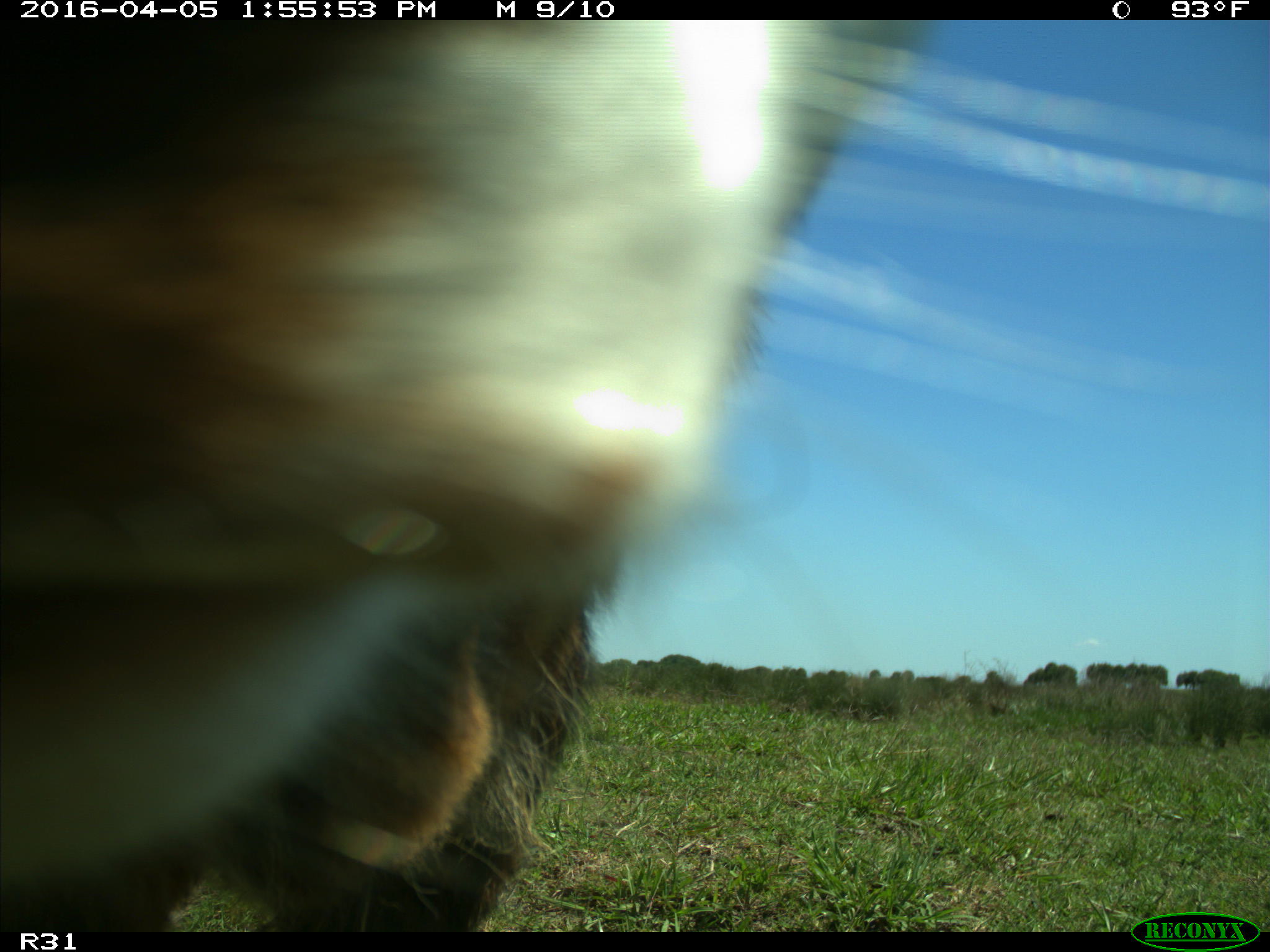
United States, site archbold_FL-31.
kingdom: Animalia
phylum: Chordata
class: Mammalia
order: Artiodactyla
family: Bovidae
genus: Bos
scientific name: Bos taurus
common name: domestic cow